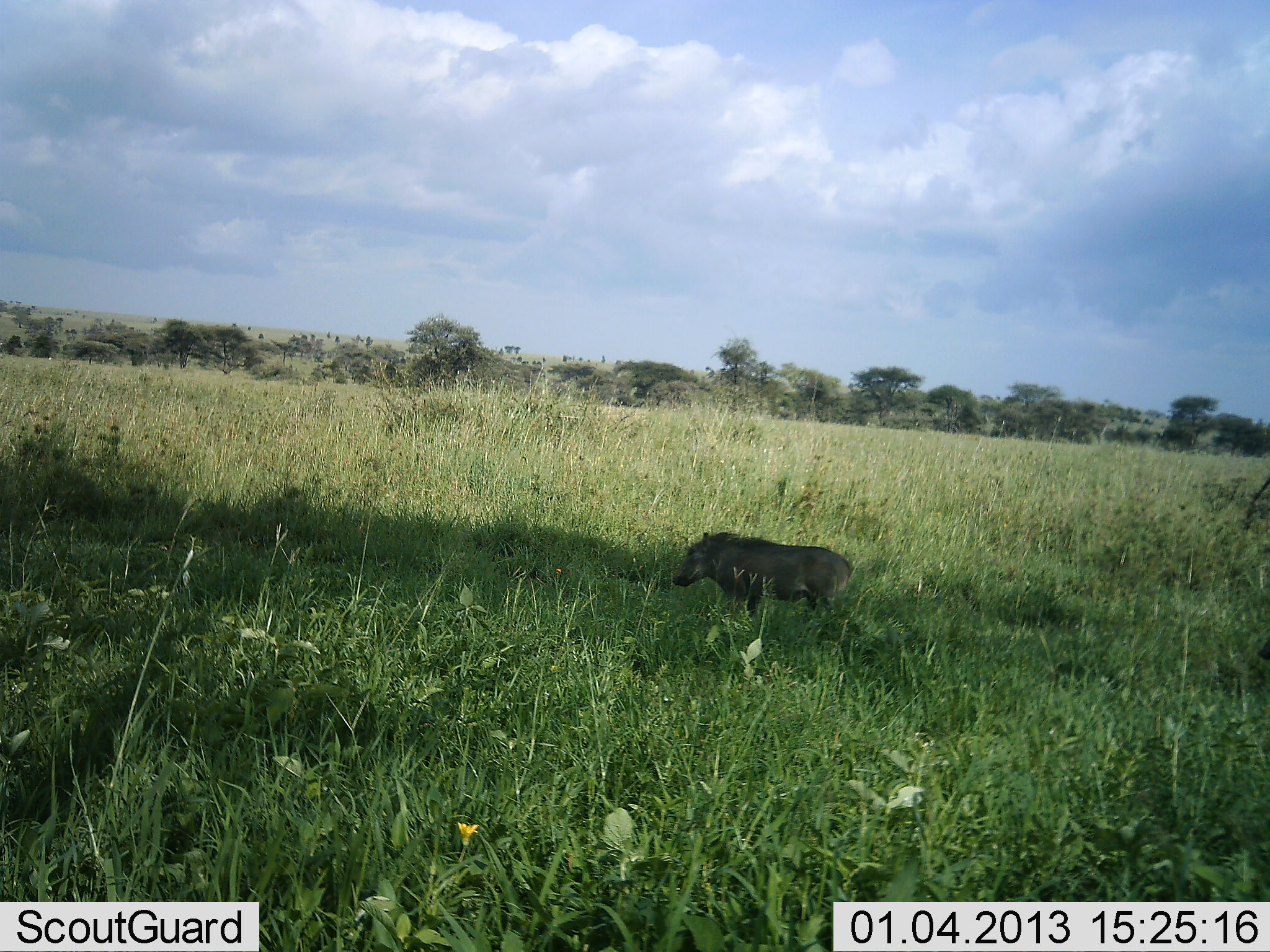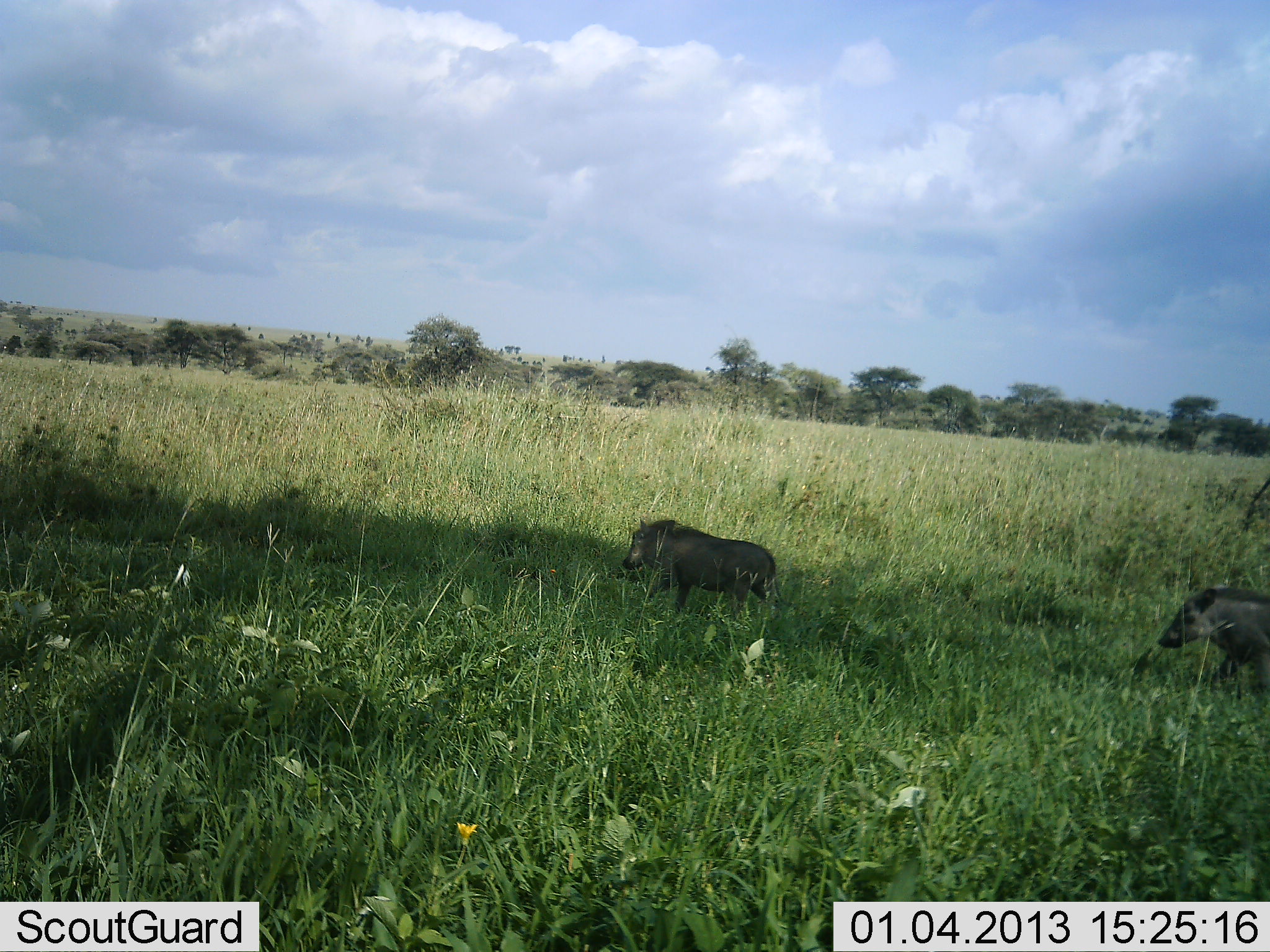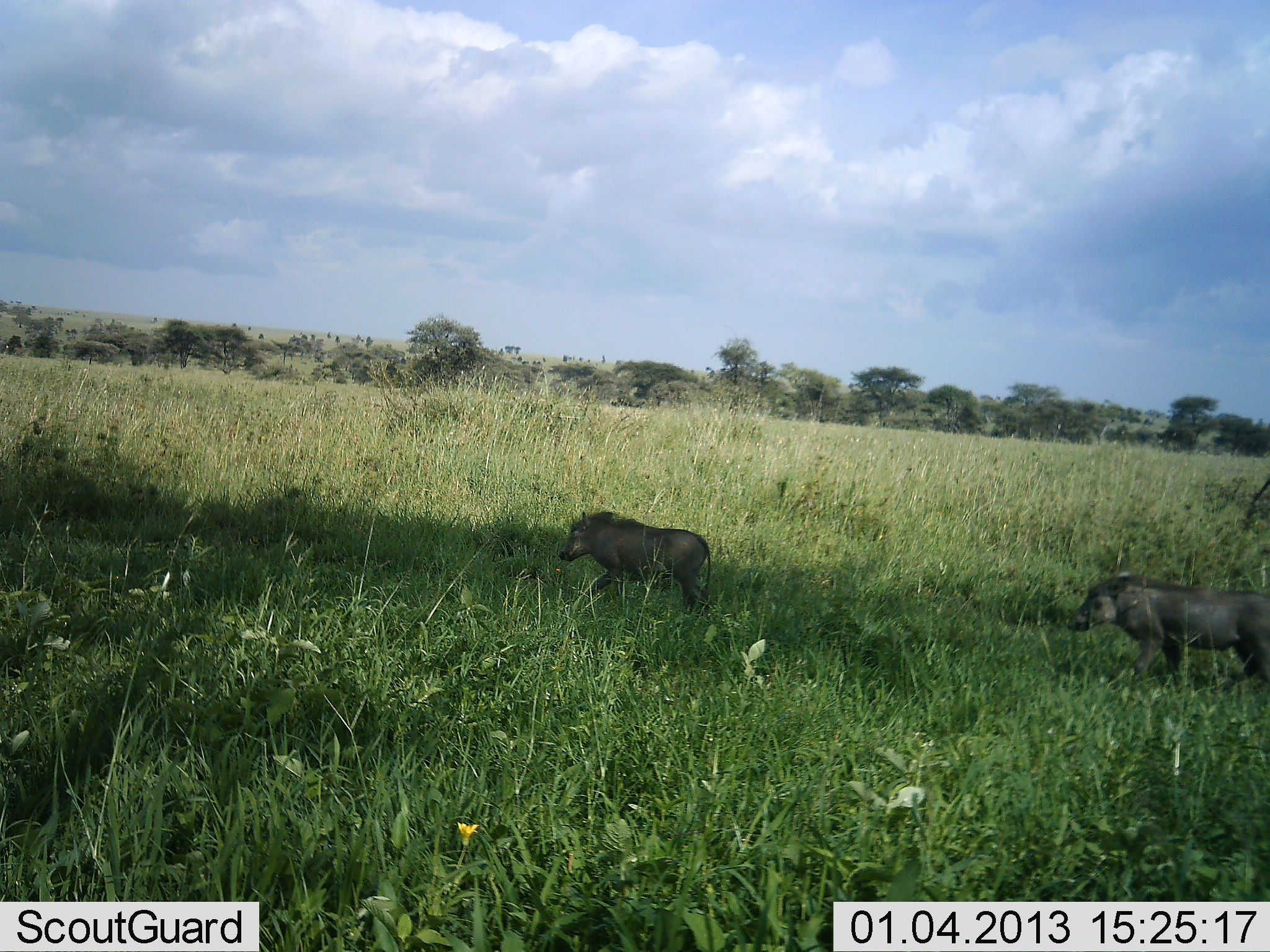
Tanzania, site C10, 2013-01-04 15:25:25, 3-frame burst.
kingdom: Animalia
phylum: Chordata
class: Mammalia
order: Artiodactyla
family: Suidae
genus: Phacochoerus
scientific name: Phacochoerus africanus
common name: warthog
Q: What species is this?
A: Warthog (Phacochoerus africanus).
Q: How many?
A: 2.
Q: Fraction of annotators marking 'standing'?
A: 9%.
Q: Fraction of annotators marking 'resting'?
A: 0%.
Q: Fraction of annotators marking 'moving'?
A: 100%.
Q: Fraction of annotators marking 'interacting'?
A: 0%.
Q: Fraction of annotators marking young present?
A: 0%.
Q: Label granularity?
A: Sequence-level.